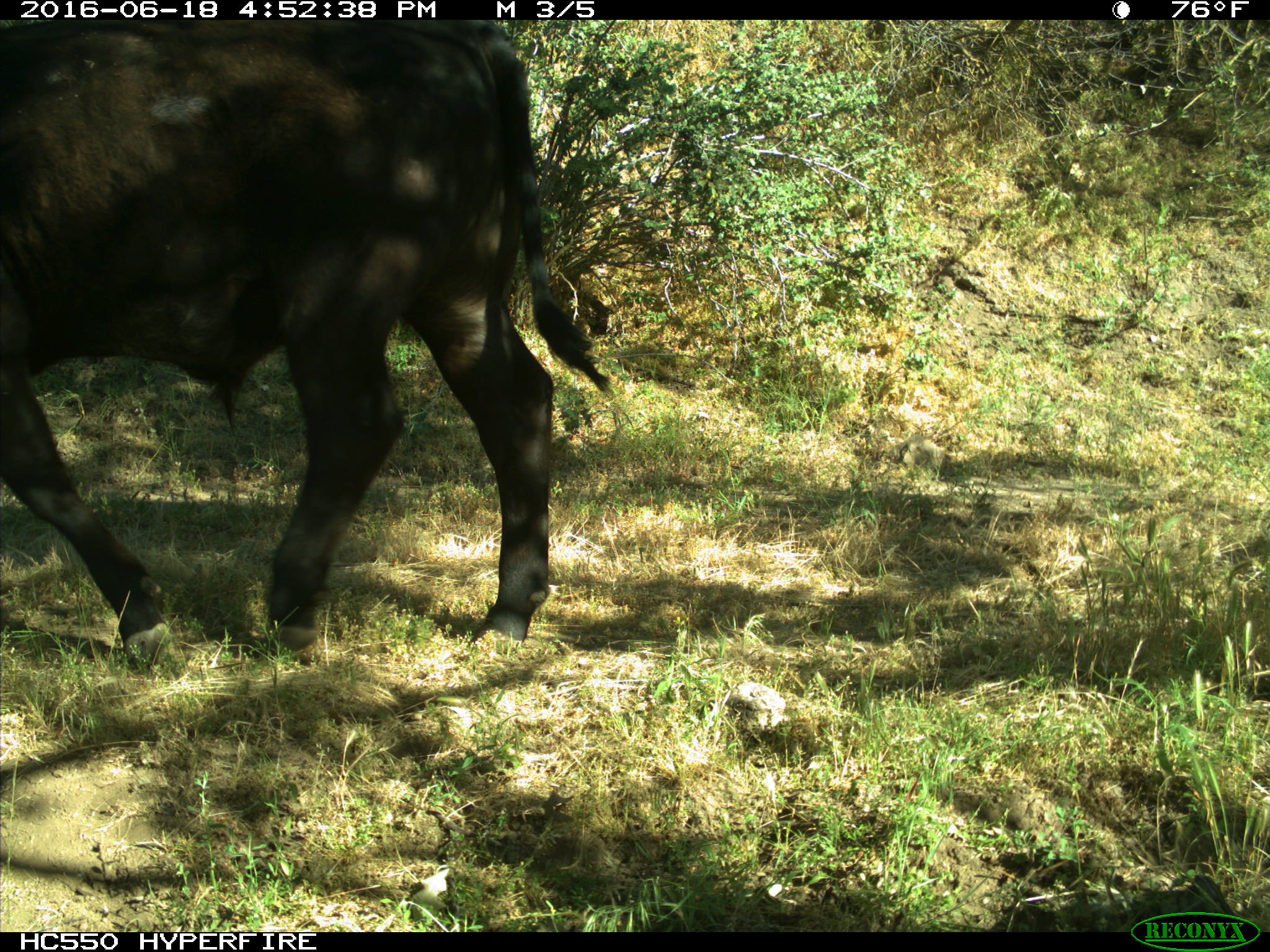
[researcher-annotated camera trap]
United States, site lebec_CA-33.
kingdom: Animalia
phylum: Chordata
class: Mammalia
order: Artiodactyla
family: Bovidae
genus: Bos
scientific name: Bos taurus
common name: domestic cow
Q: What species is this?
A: Bos taurus (domestic cow).